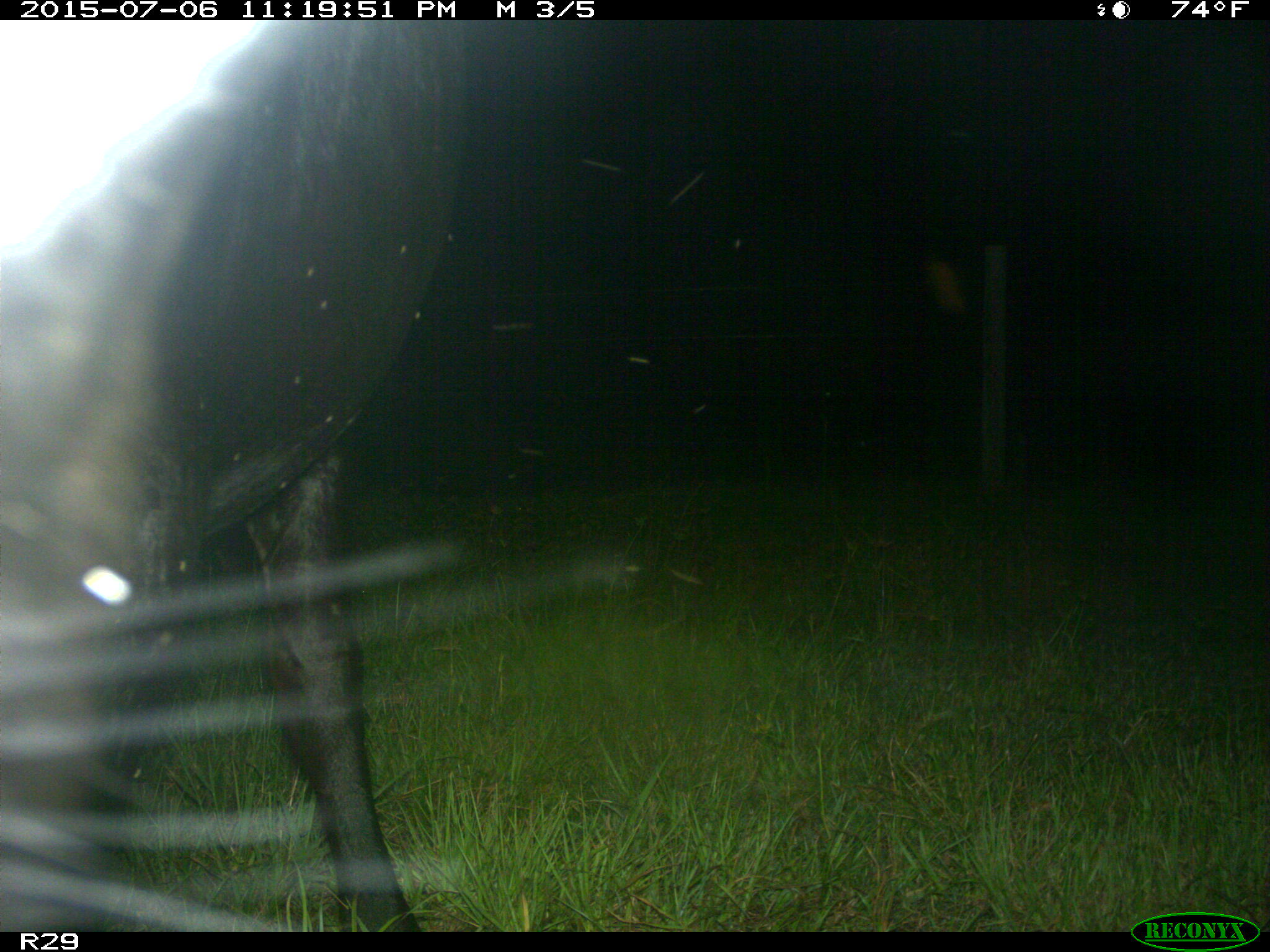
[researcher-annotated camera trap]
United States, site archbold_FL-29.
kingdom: Animalia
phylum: Chordata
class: Mammalia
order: Artiodactyla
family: Bovidae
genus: Bos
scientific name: Bos taurus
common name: domestic cow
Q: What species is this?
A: Bos taurus (domestic cow).